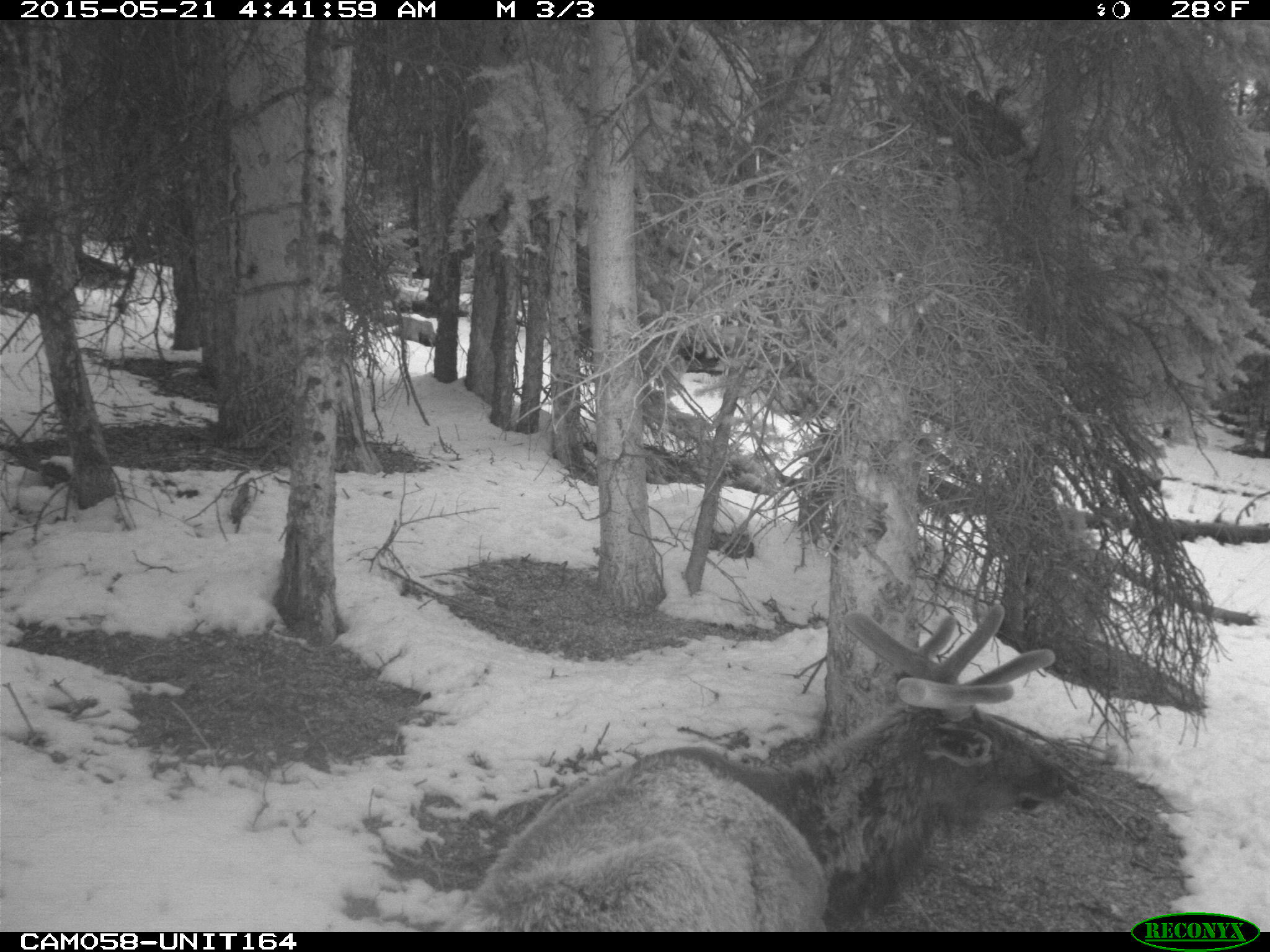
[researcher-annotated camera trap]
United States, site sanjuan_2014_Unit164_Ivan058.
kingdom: Animalia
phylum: Chordata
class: Mammalia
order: Artiodactyla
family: Cervidae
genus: Cervus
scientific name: Cervus elaphus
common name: red deer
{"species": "Cervus elaphus (red deer)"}